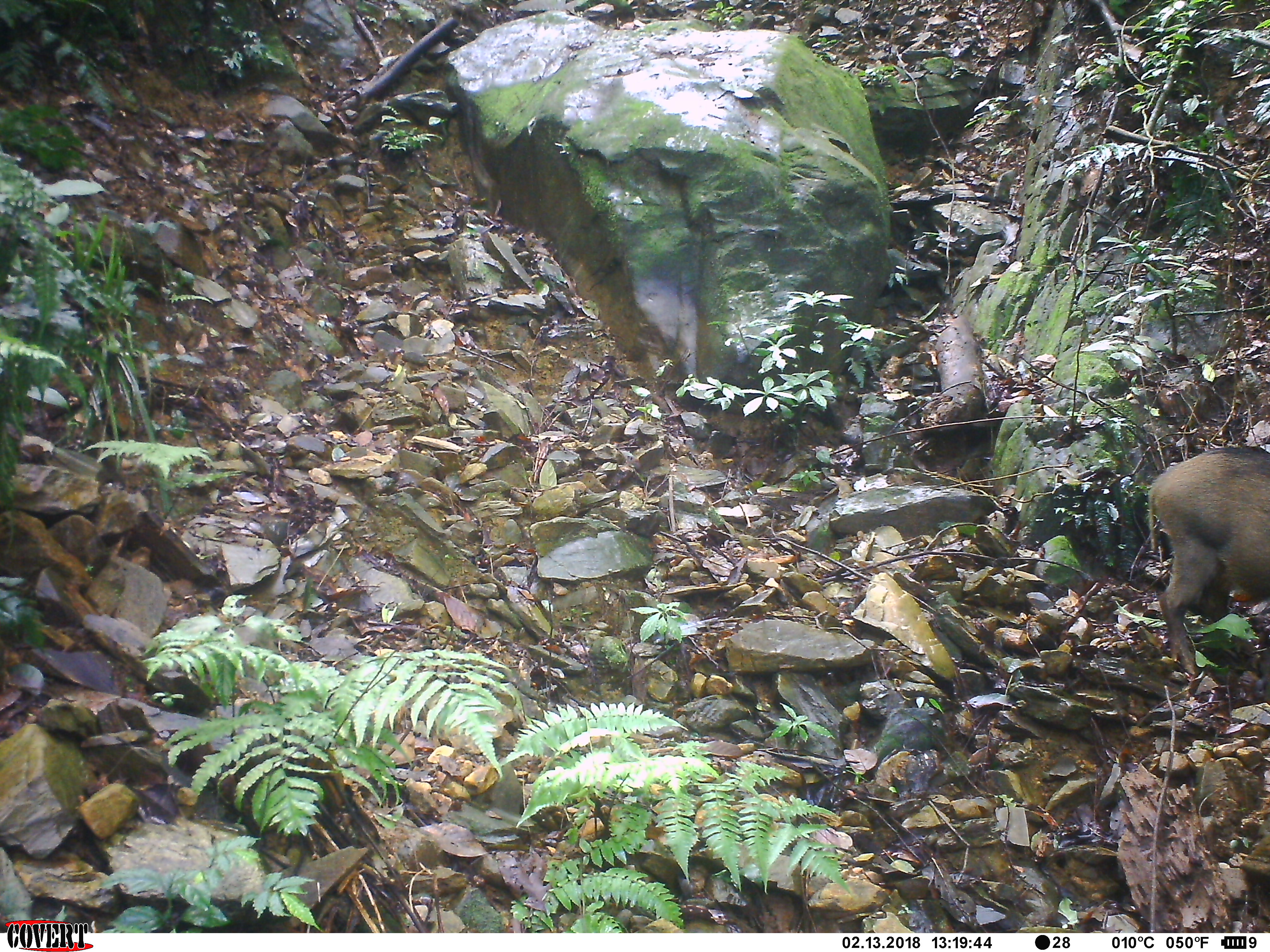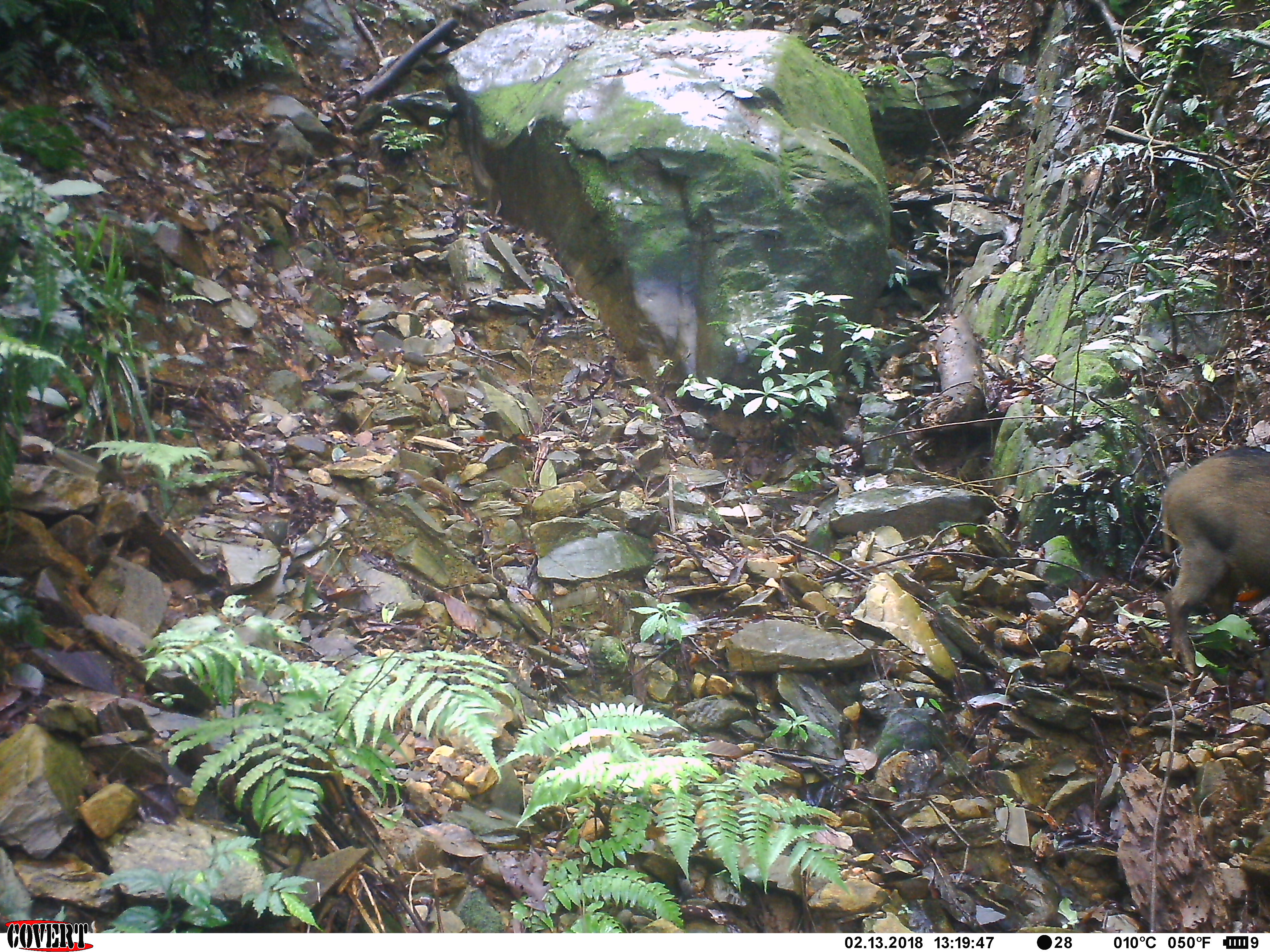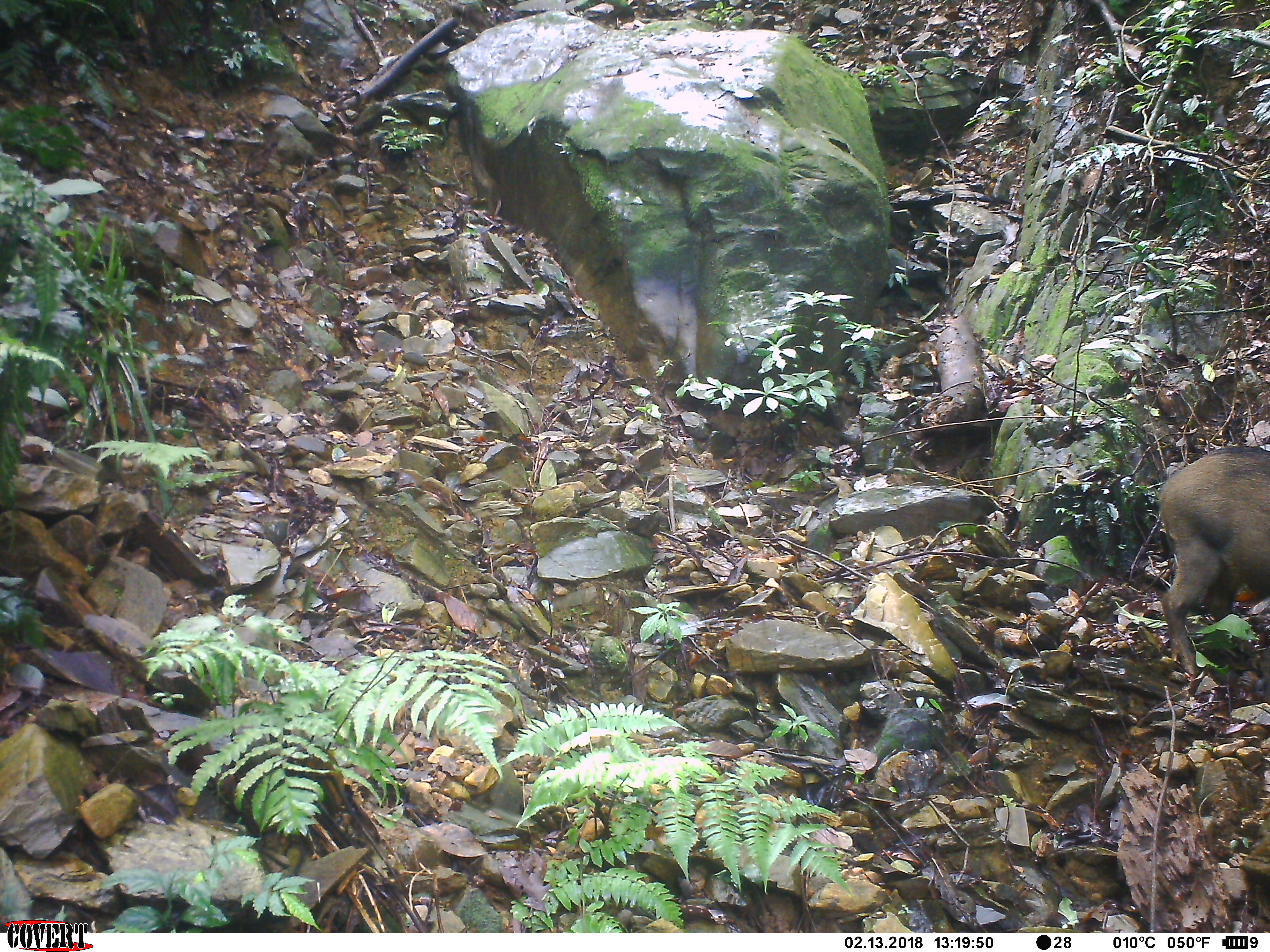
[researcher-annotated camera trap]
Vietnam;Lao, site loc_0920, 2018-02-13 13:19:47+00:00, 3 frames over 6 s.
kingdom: Animalia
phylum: Chordata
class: Mammalia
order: Artiodactyla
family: Suidae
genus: Sus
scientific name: Sus scrofa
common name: eurasian wild pig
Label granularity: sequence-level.